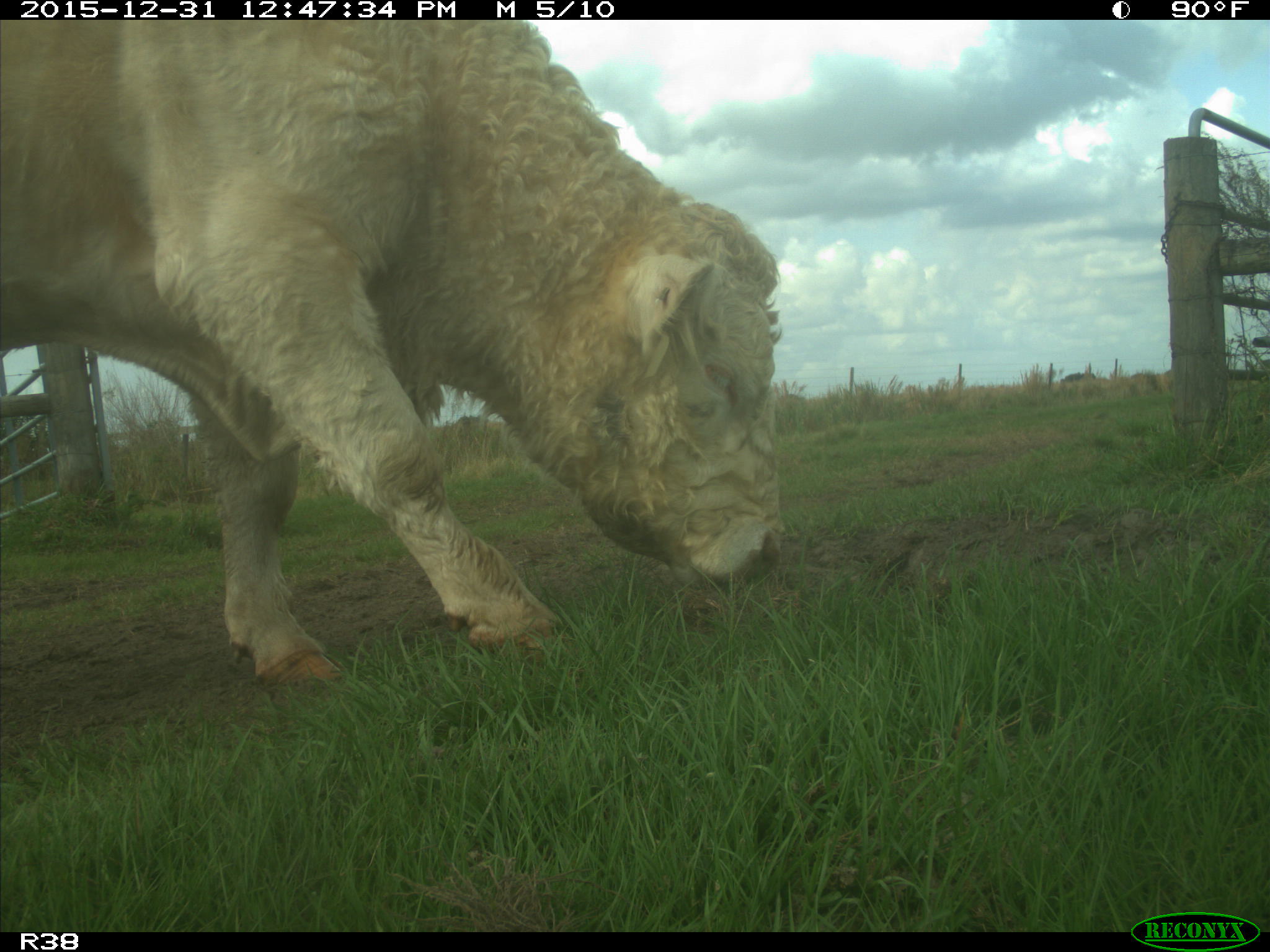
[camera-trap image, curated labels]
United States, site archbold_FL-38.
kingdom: Animalia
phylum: Chordata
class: Mammalia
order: Artiodactyla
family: Bovidae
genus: Bos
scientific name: Bos taurus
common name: domestic cow